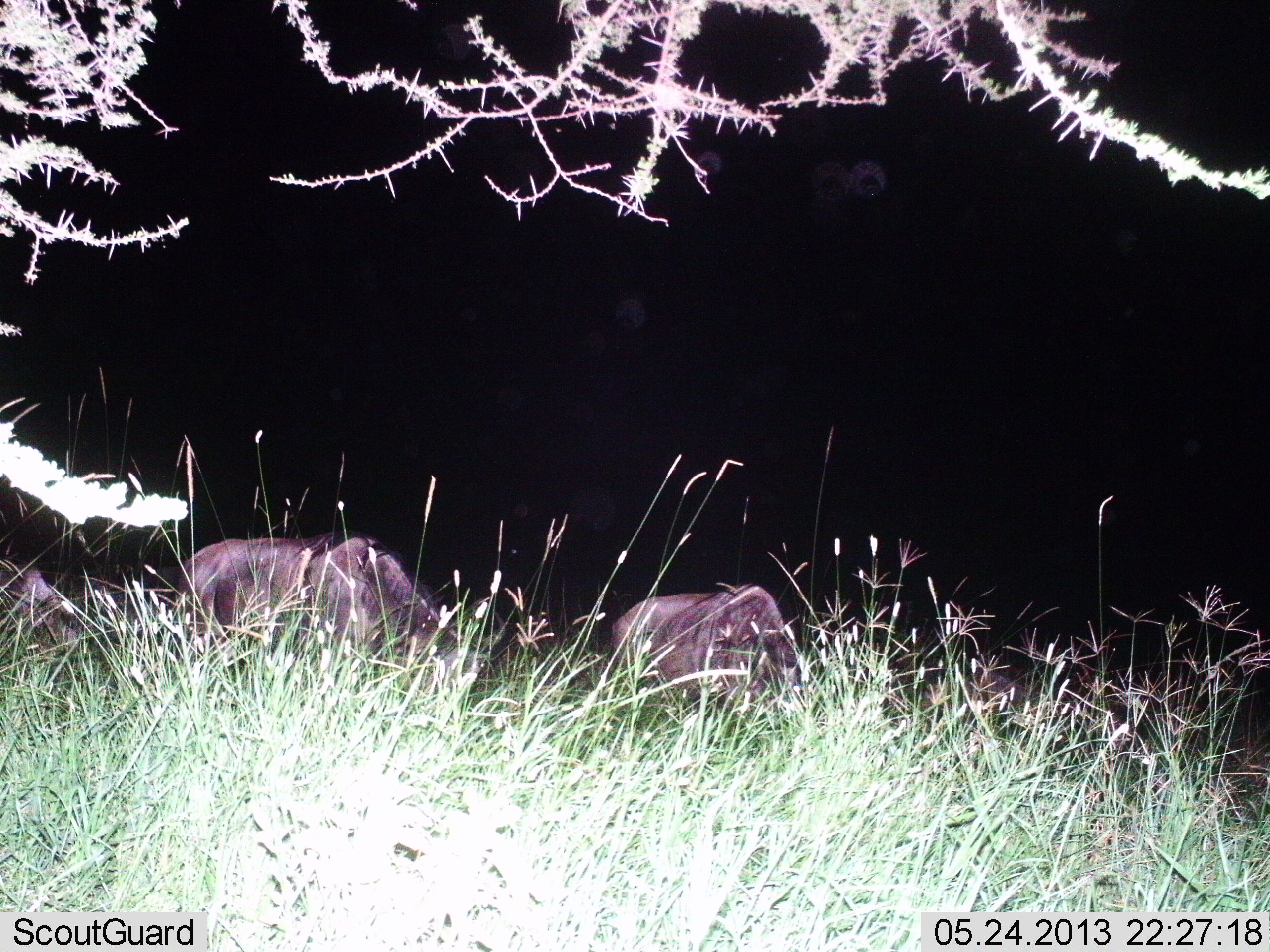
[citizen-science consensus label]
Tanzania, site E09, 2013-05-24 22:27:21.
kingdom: Animalia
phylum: Chordata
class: Mammalia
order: Artiodactyla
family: Bovidae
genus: Connochaetes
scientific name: Connochaetes taurinus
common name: blue wildebeest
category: wildebeest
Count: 2.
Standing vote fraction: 40%.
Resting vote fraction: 20%.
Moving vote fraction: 10%.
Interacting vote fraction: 0%.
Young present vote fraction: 0%.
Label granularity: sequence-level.